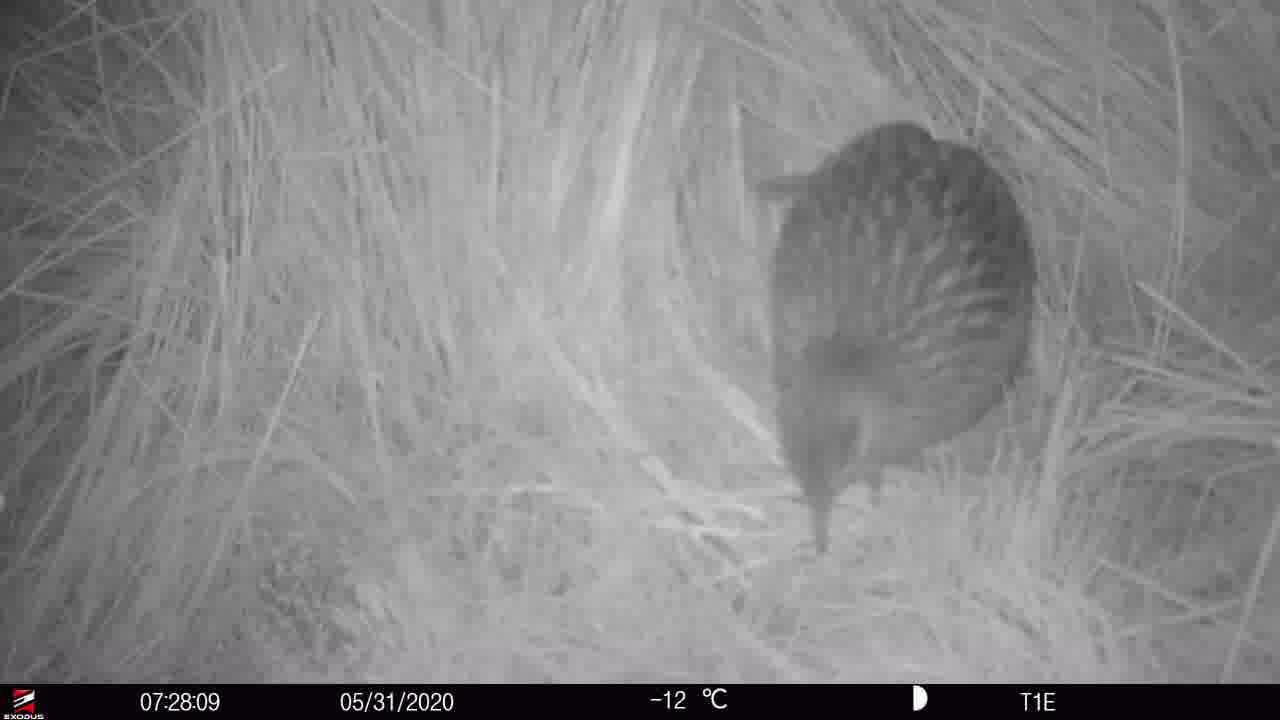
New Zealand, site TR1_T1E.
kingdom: Animalia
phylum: Chordata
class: Aves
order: Gruiformes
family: Rallidae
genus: Gallirallus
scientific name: Gallirallus australis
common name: weka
Weka (Gallirallus australis).